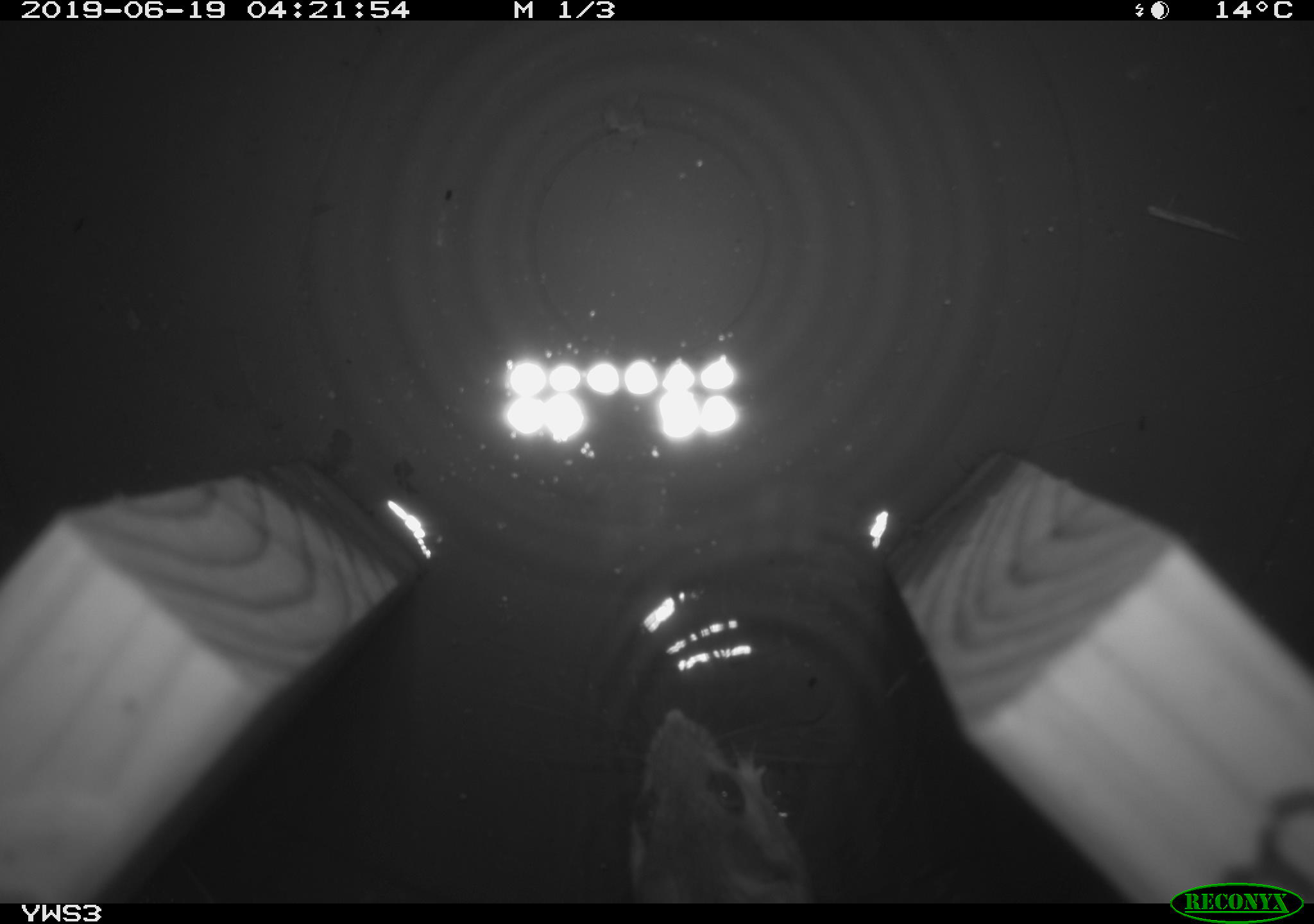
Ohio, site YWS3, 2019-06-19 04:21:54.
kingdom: Animalia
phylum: Chordata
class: Mammalia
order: Rodentia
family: Cricetidae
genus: Peromyscus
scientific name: Peromyscus leucopus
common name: white-footed mouse